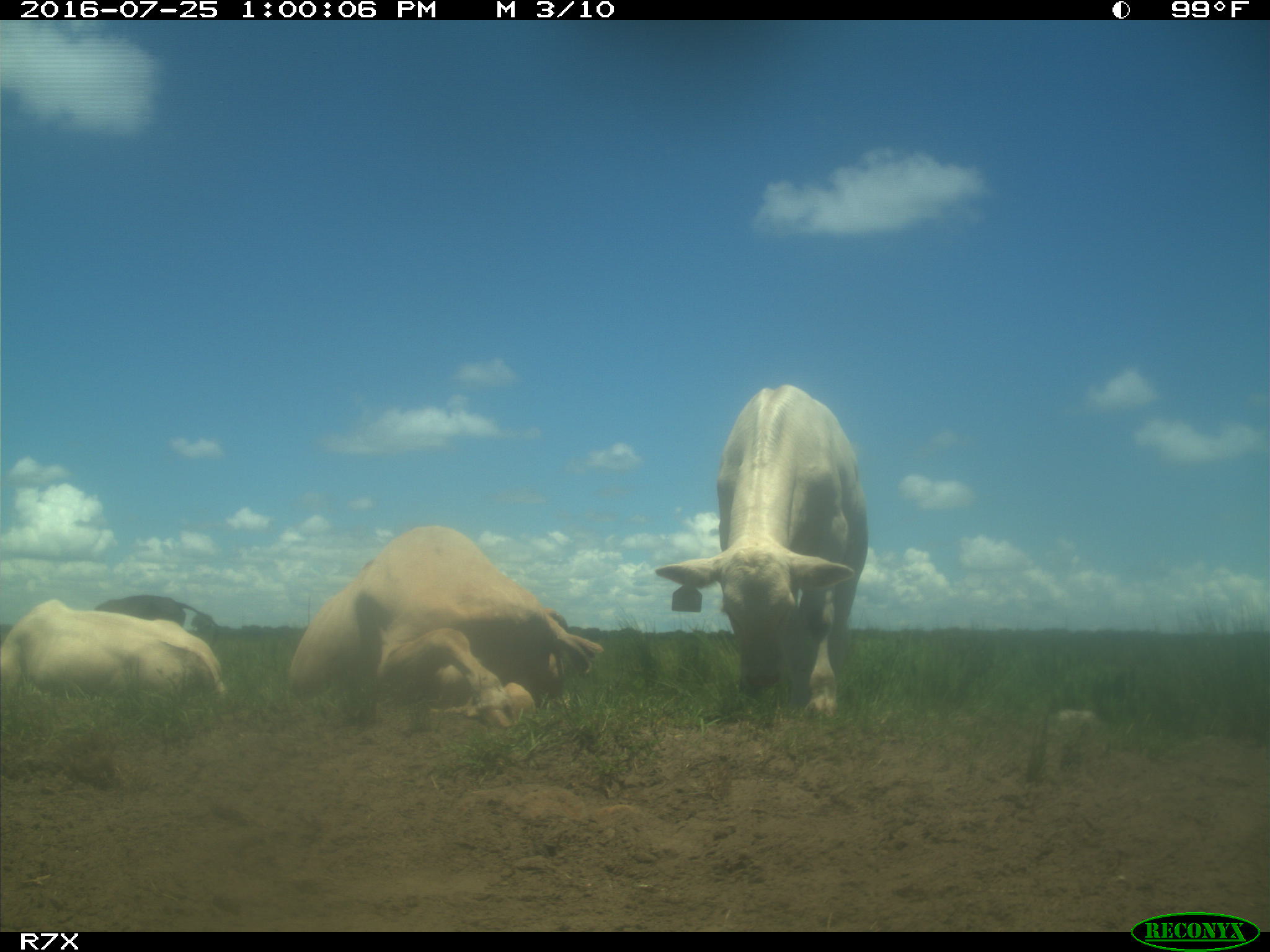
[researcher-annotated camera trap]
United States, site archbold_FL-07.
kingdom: Animalia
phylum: Chordata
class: Mammalia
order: Artiodactyla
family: Bovidae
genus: Bos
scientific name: Bos taurus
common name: domestic cow